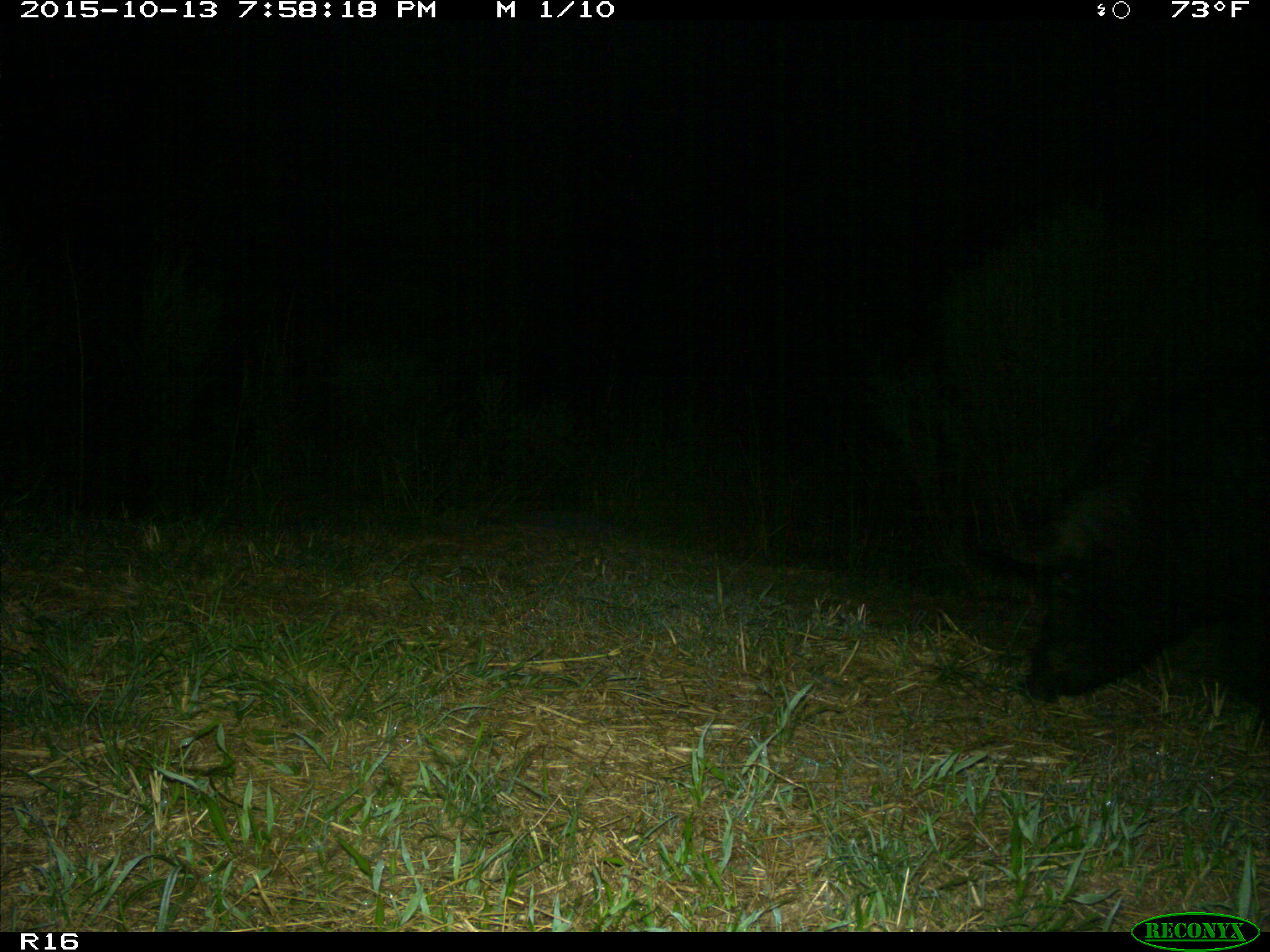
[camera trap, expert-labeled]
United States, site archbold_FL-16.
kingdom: Animalia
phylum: Chordata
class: Mammalia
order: Artiodactyla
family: Suidae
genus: Sus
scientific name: Sus scrofa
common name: wild boar